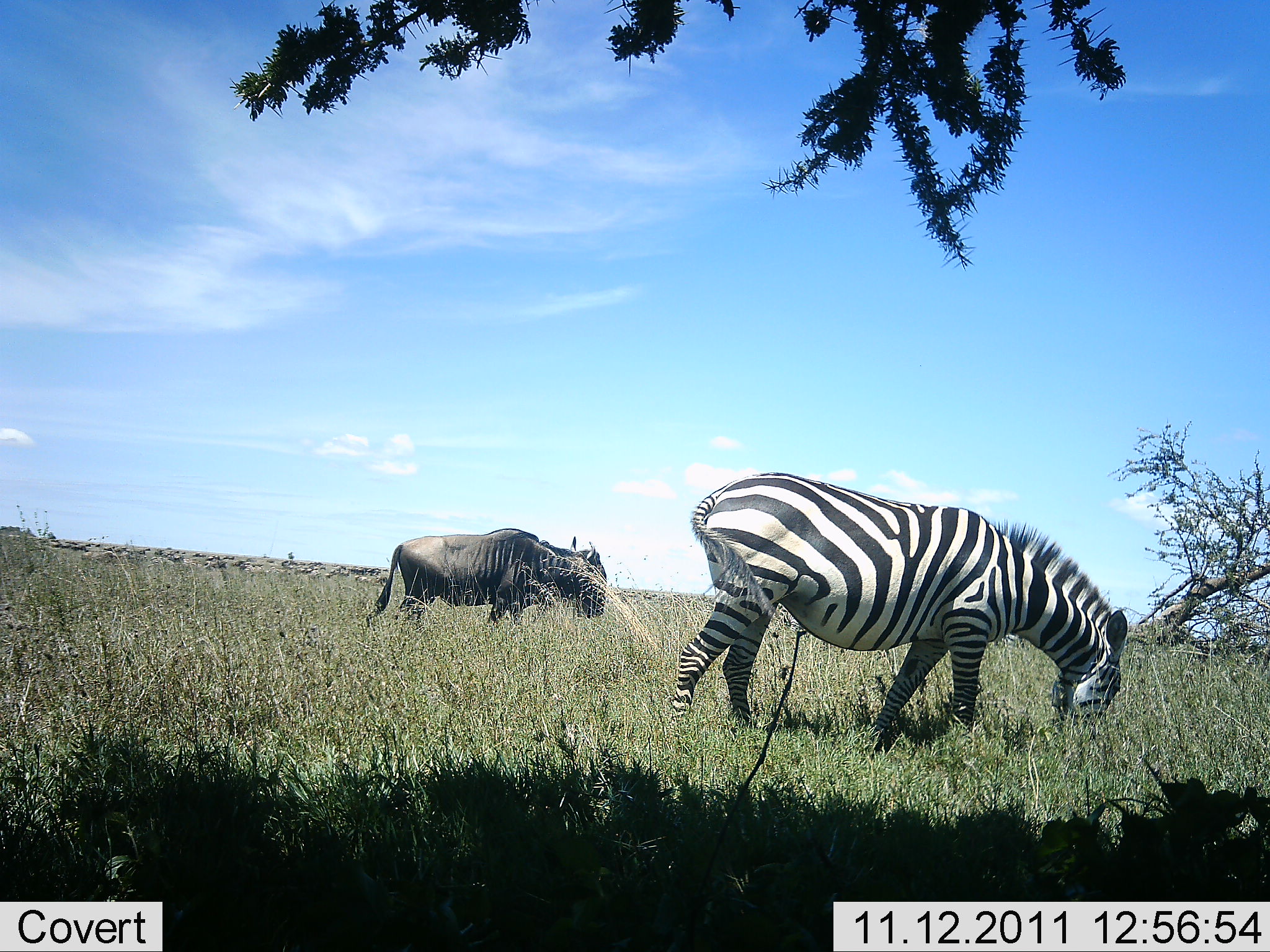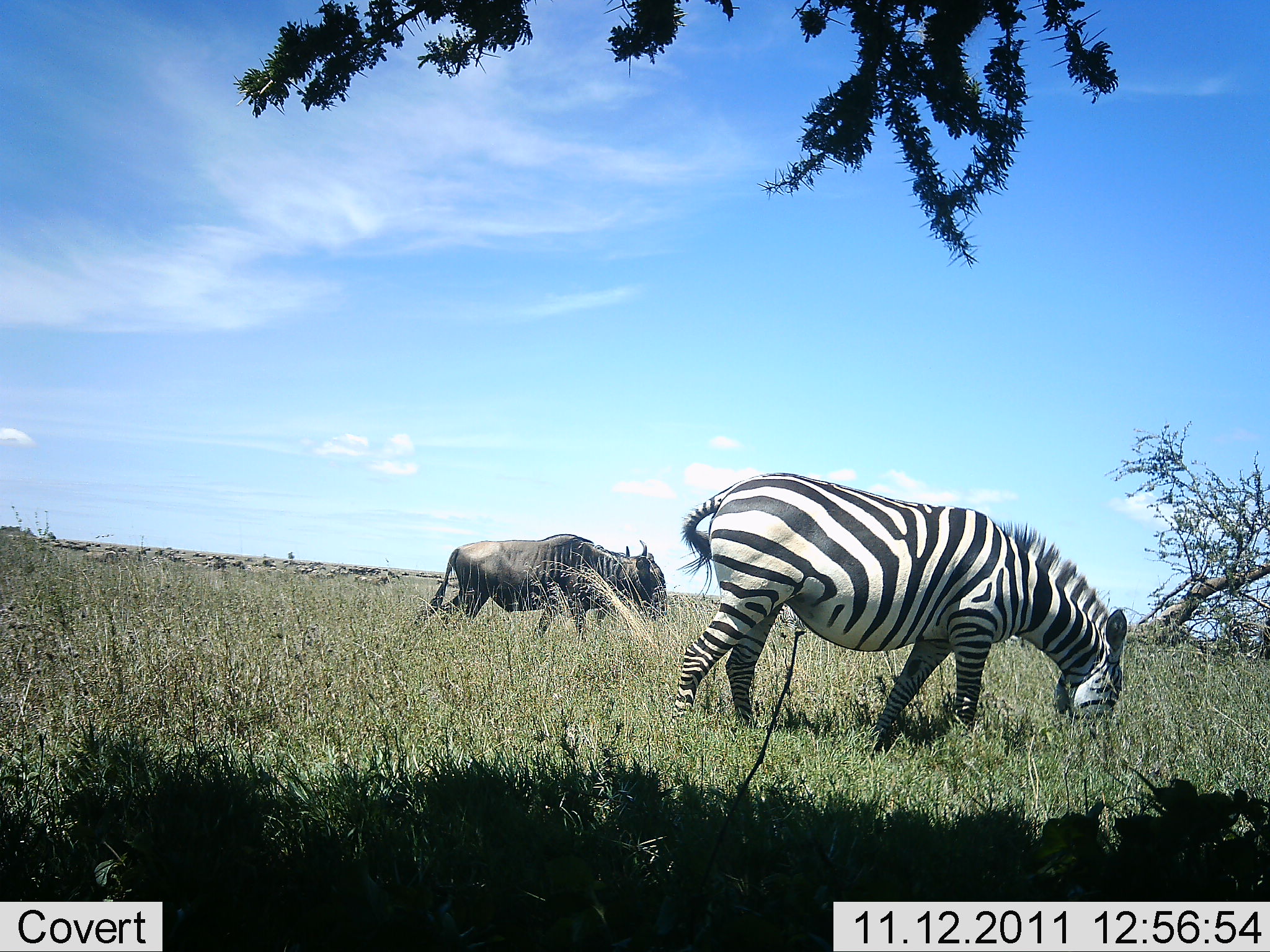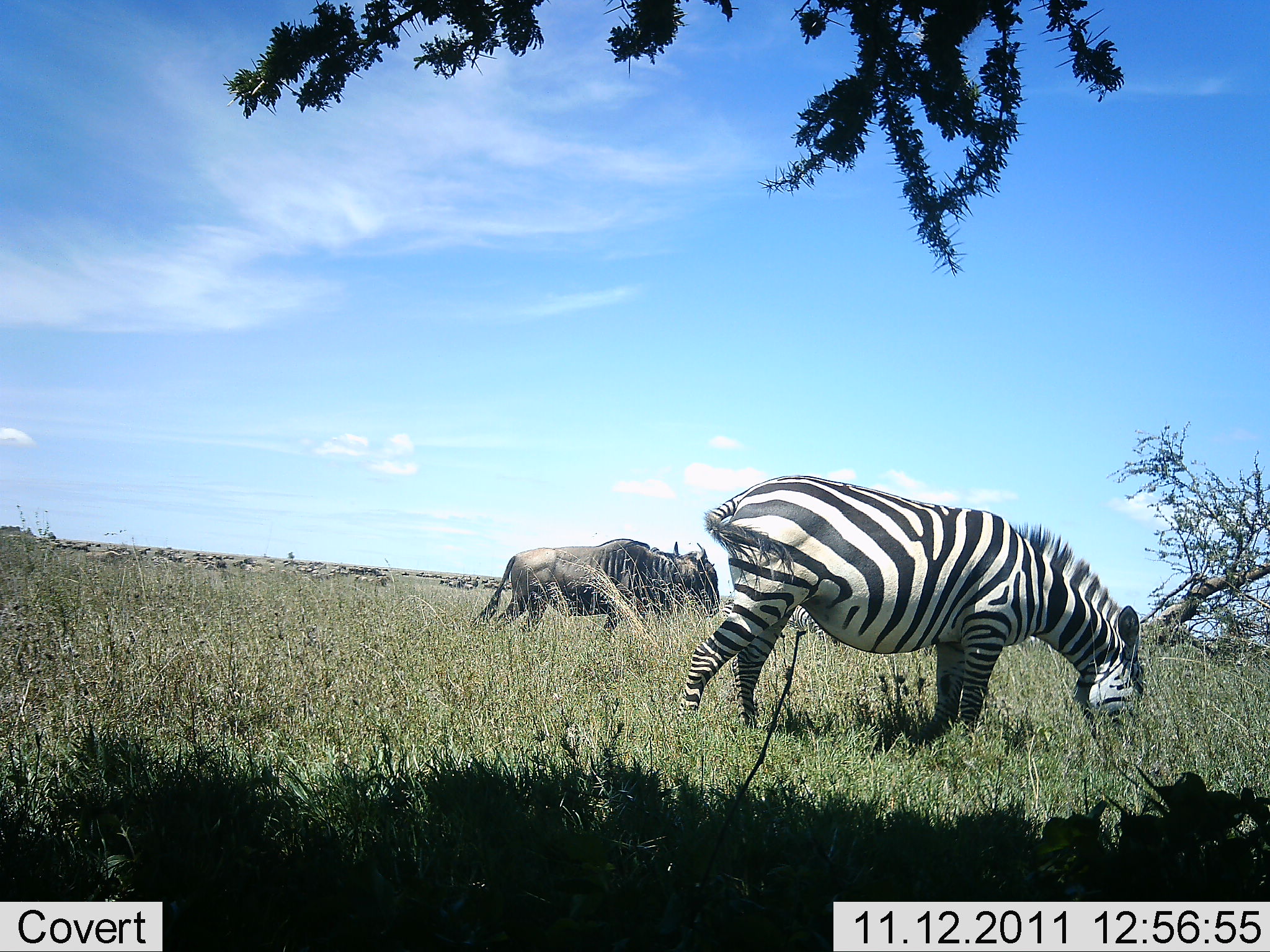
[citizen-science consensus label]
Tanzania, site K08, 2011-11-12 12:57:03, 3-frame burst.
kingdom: Animalia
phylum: Chordata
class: Mammalia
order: Artiodactyla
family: Bovidae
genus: Connochaetes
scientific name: Connochaetes taurinus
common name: blue wildebeest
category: wildebeest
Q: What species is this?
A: Wildebeest (blue wildebeest) (Connochaetes taurinus).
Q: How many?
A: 1.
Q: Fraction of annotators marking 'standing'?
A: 7%.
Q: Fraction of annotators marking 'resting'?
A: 7%.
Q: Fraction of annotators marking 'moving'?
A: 73%.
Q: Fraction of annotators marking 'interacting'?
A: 0%.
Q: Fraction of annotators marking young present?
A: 0%.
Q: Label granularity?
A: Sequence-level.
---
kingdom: Animalia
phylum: Chordata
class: Mammalia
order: Perissodactyla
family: Equidae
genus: Equus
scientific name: Equus quagga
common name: plains zebra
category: zebra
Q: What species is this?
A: Zebra (plains zebra) (Equus quagga).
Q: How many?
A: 1.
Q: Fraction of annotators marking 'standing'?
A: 25%.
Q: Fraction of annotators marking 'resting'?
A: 0%.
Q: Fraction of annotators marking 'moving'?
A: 6%.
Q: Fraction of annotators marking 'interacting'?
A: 0%.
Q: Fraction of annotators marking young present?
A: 0%.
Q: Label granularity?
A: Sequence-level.